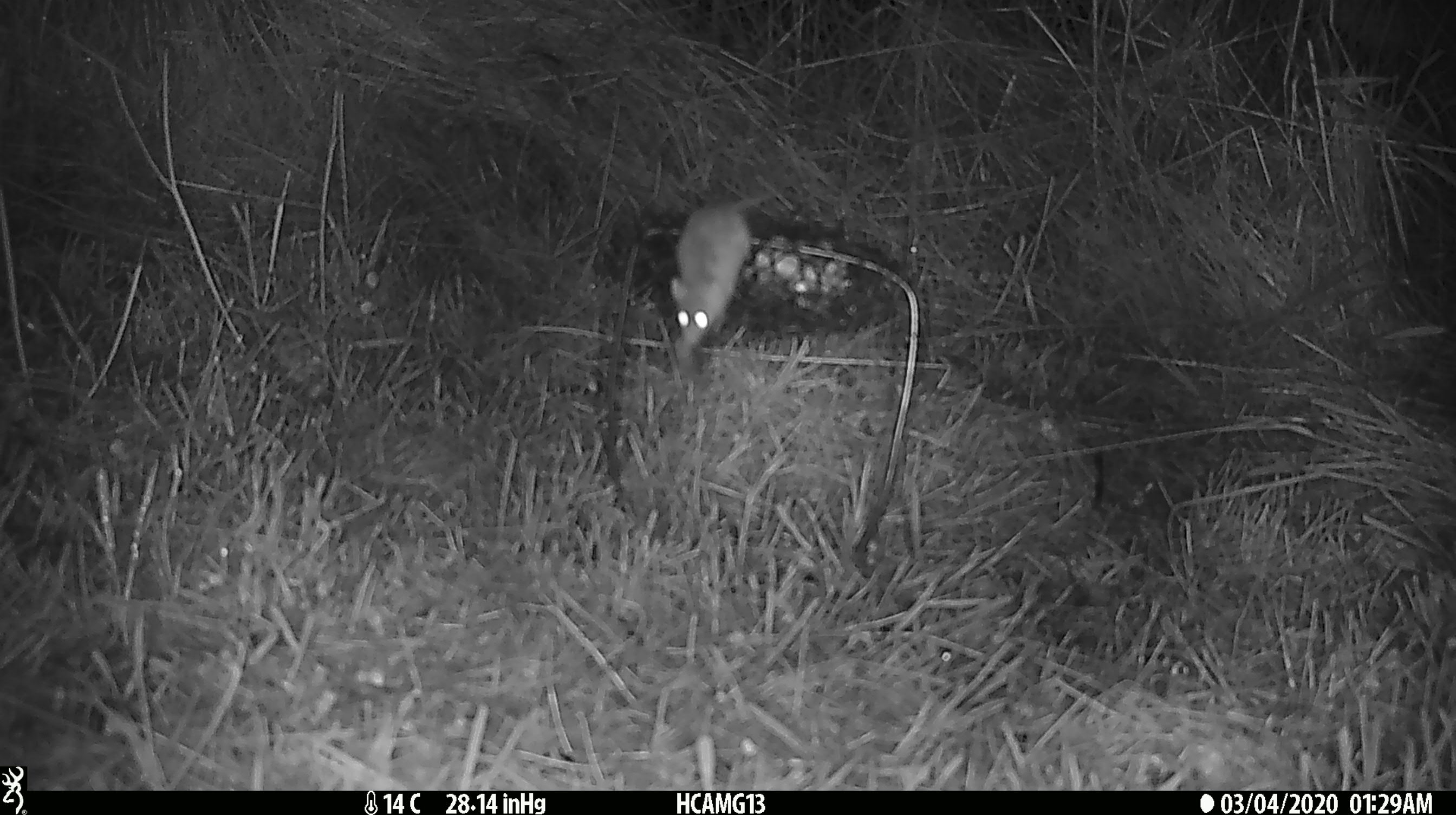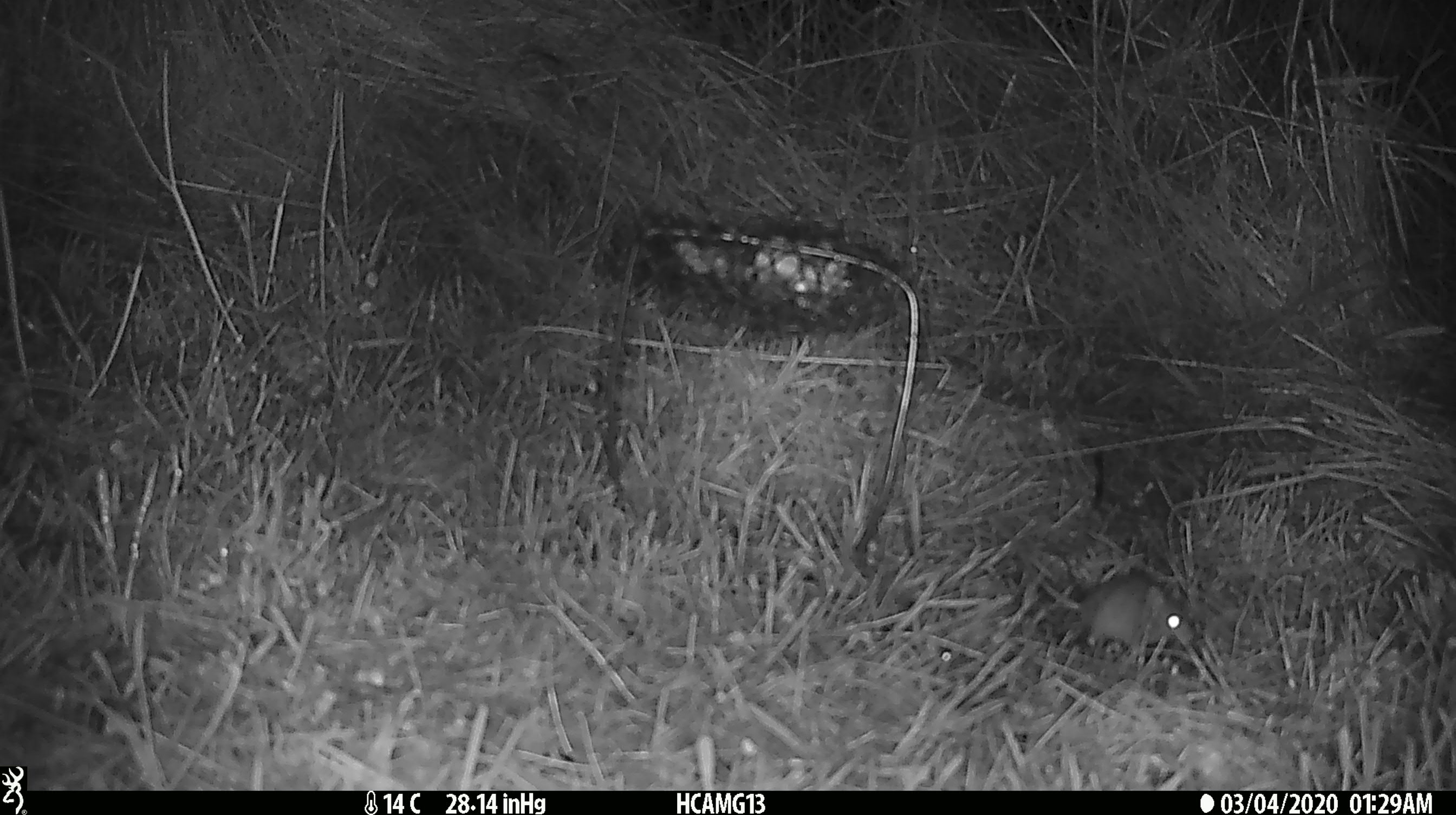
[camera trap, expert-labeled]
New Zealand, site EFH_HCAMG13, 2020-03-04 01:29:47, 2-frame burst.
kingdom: Animalia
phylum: Chordata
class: Mammalia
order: Rodentia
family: Muridae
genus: Mus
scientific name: Mus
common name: mouse